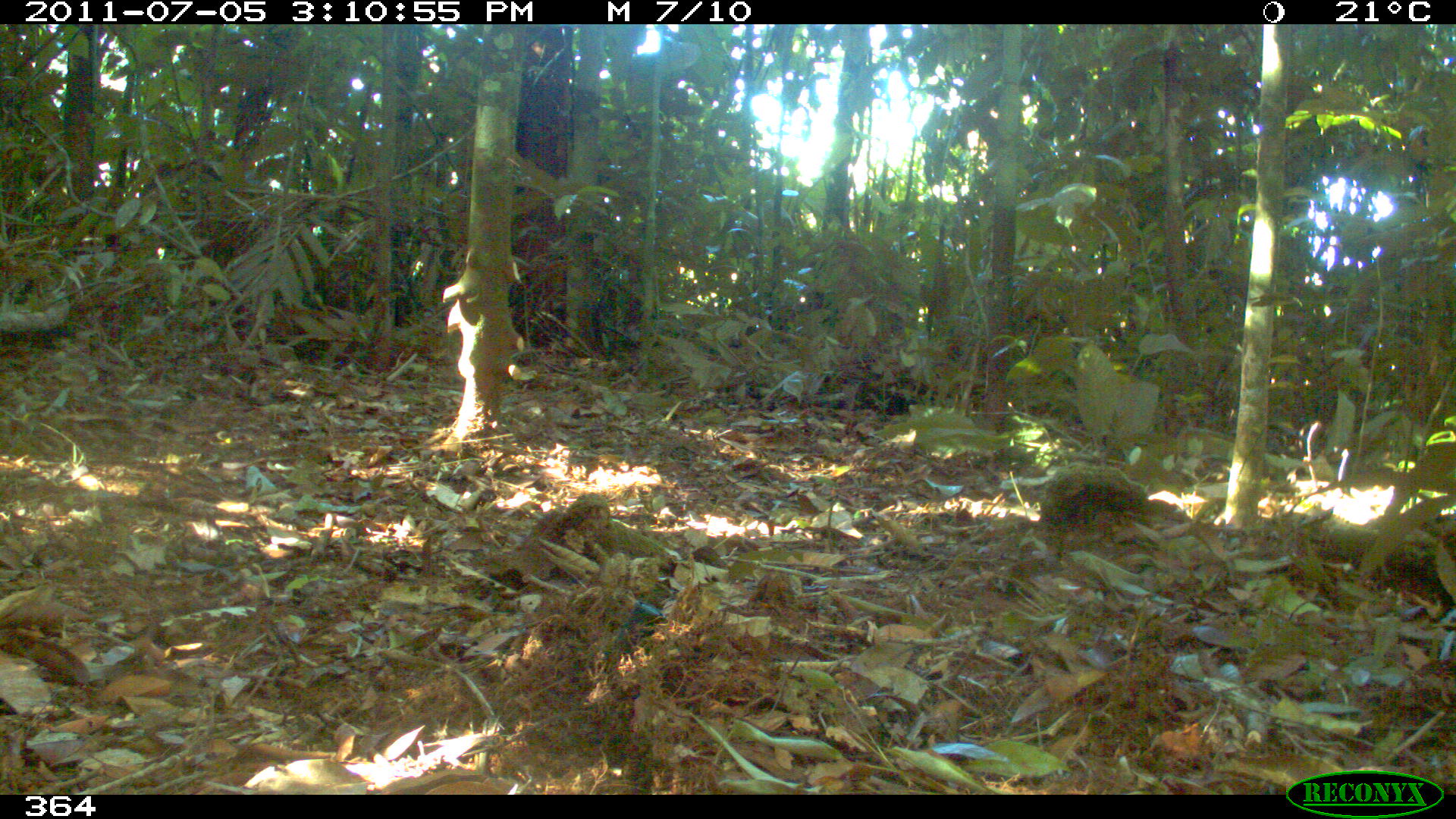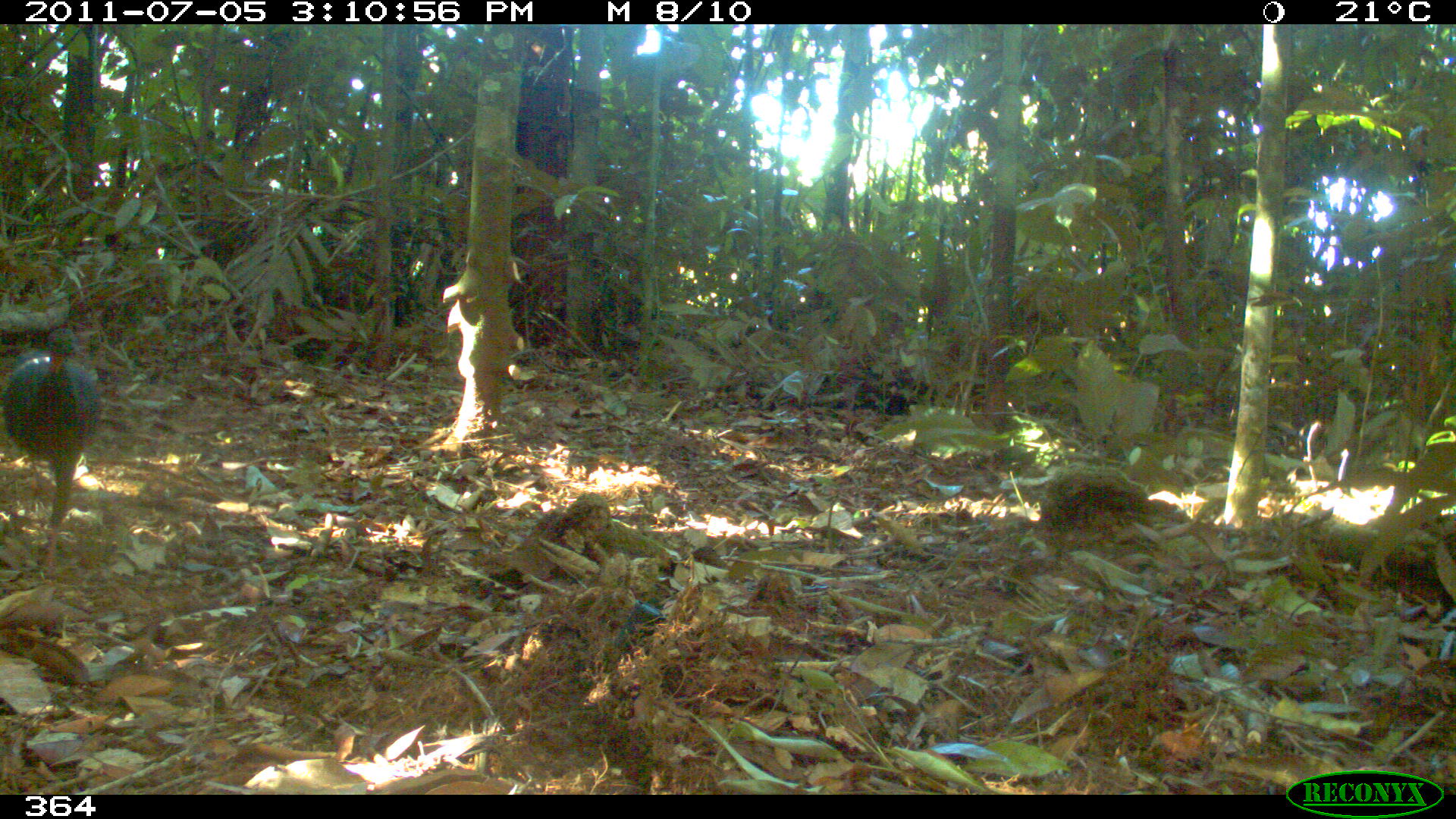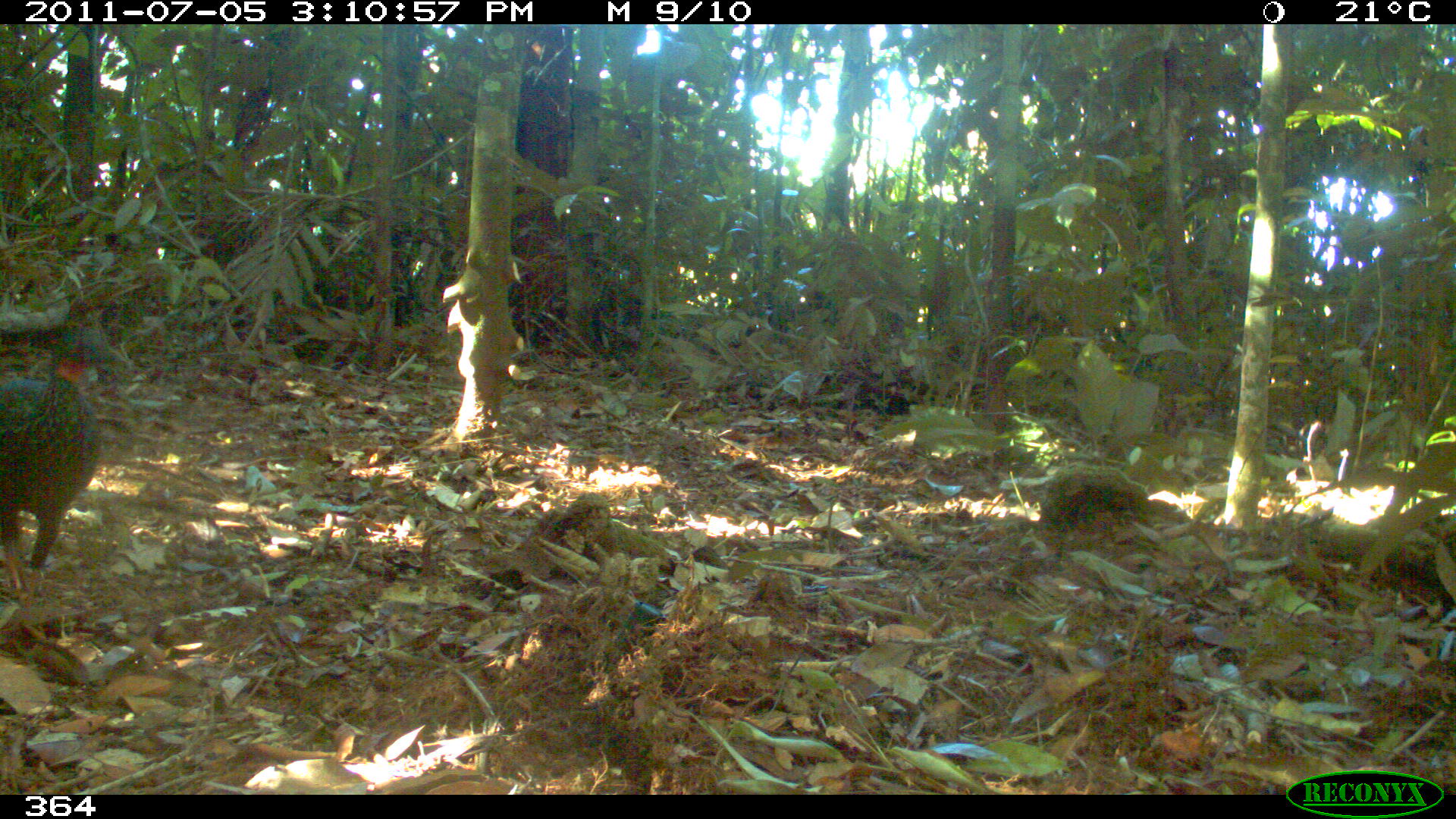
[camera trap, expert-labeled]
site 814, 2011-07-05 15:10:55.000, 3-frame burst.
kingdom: Animalia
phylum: Chordata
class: Aves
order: Galliformes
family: Cracidae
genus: Penelope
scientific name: Penelope jacquacu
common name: spix's guan